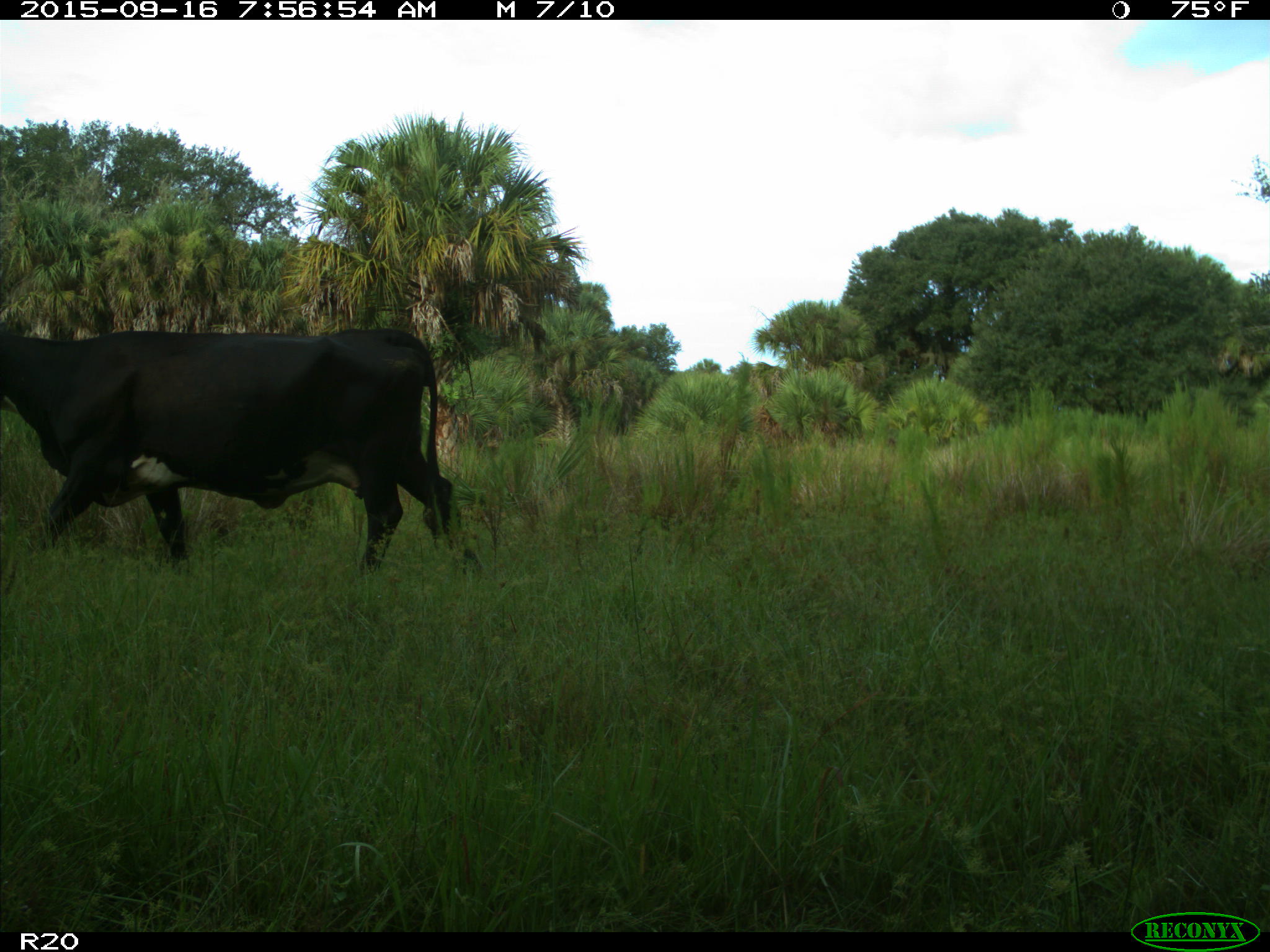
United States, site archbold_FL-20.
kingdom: Animalia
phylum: Chordata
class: Mammalia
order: Artiodactyla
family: Bovidae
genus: Bos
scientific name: Bos taurus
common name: domestic cow